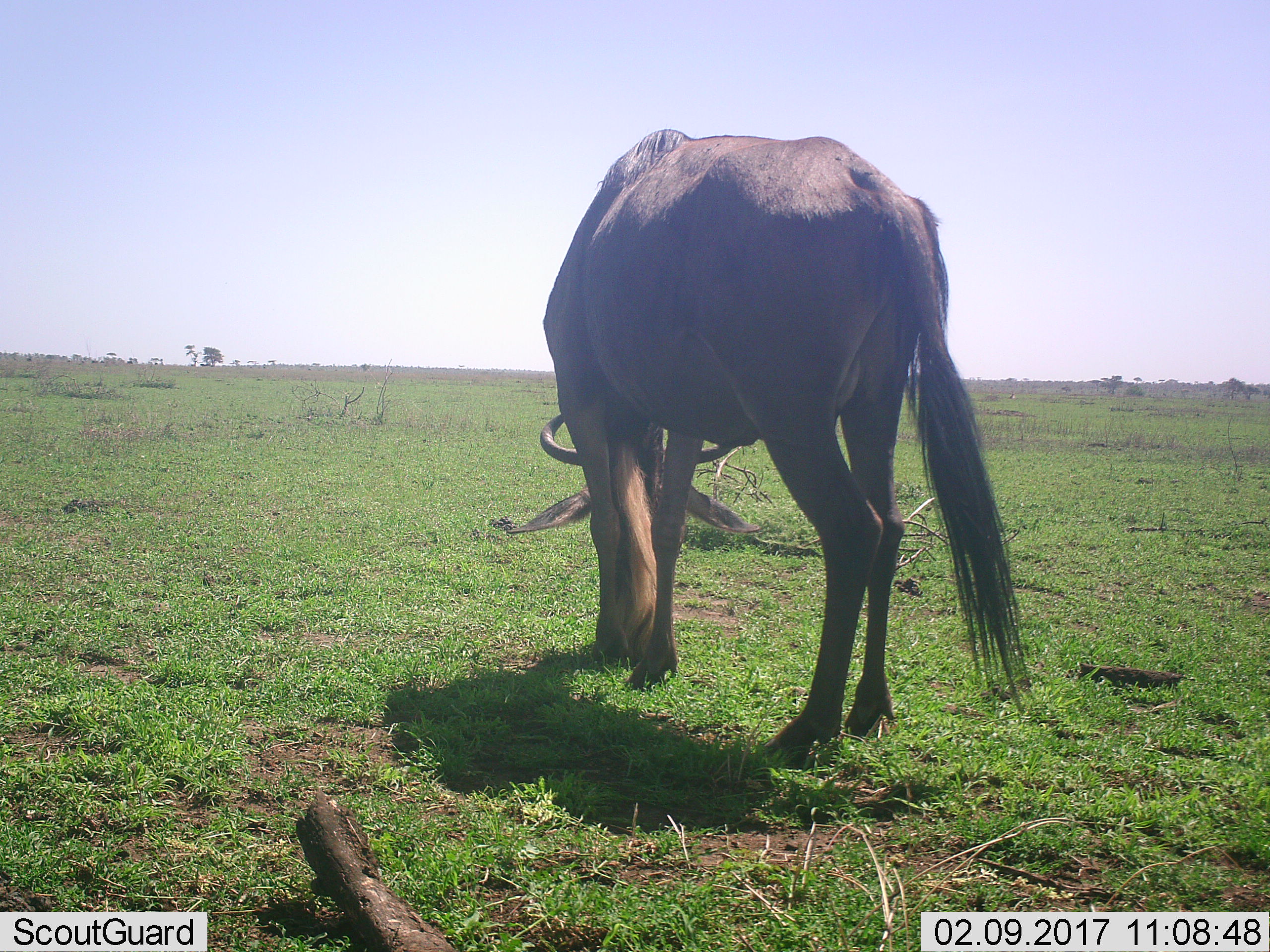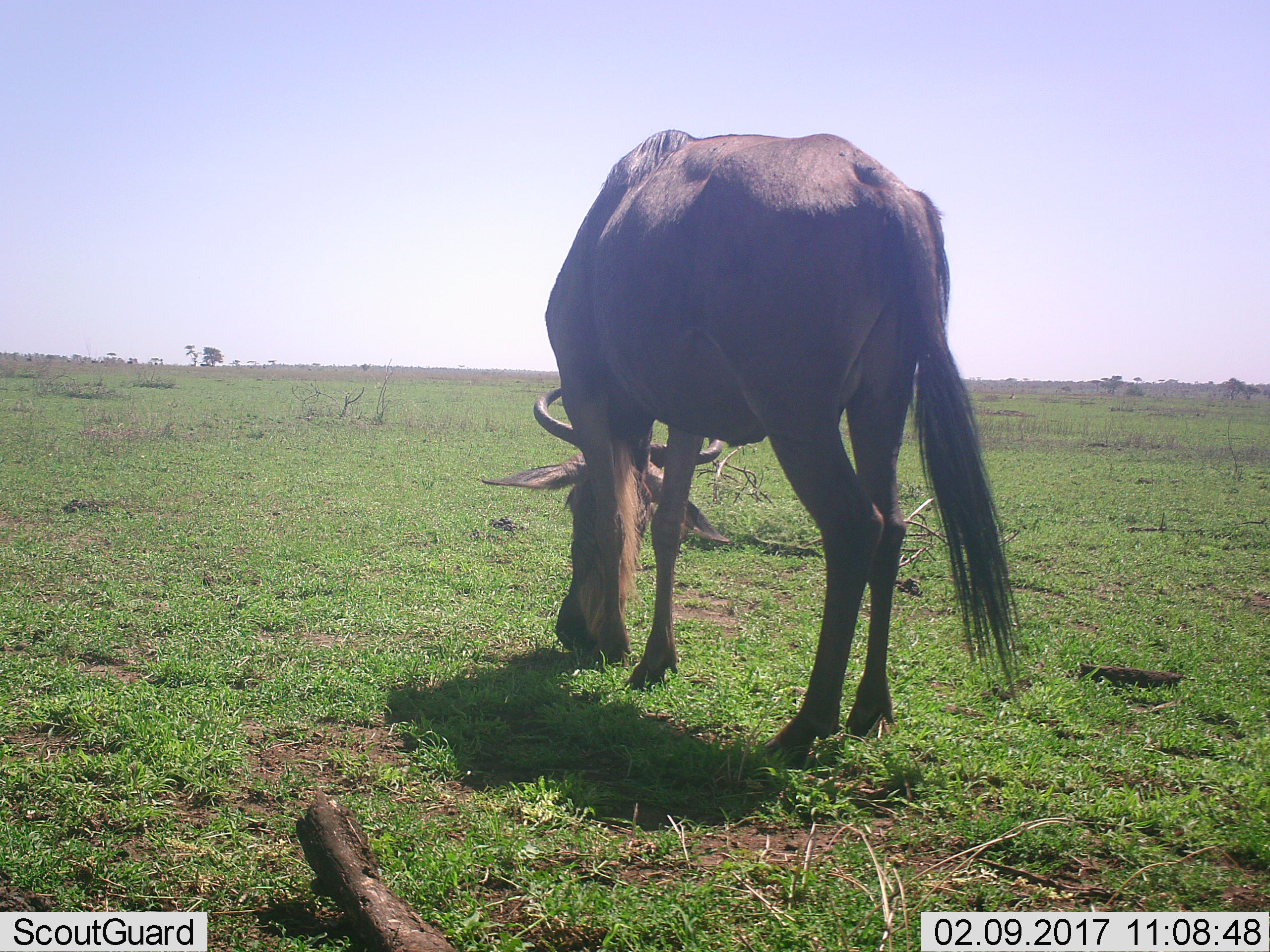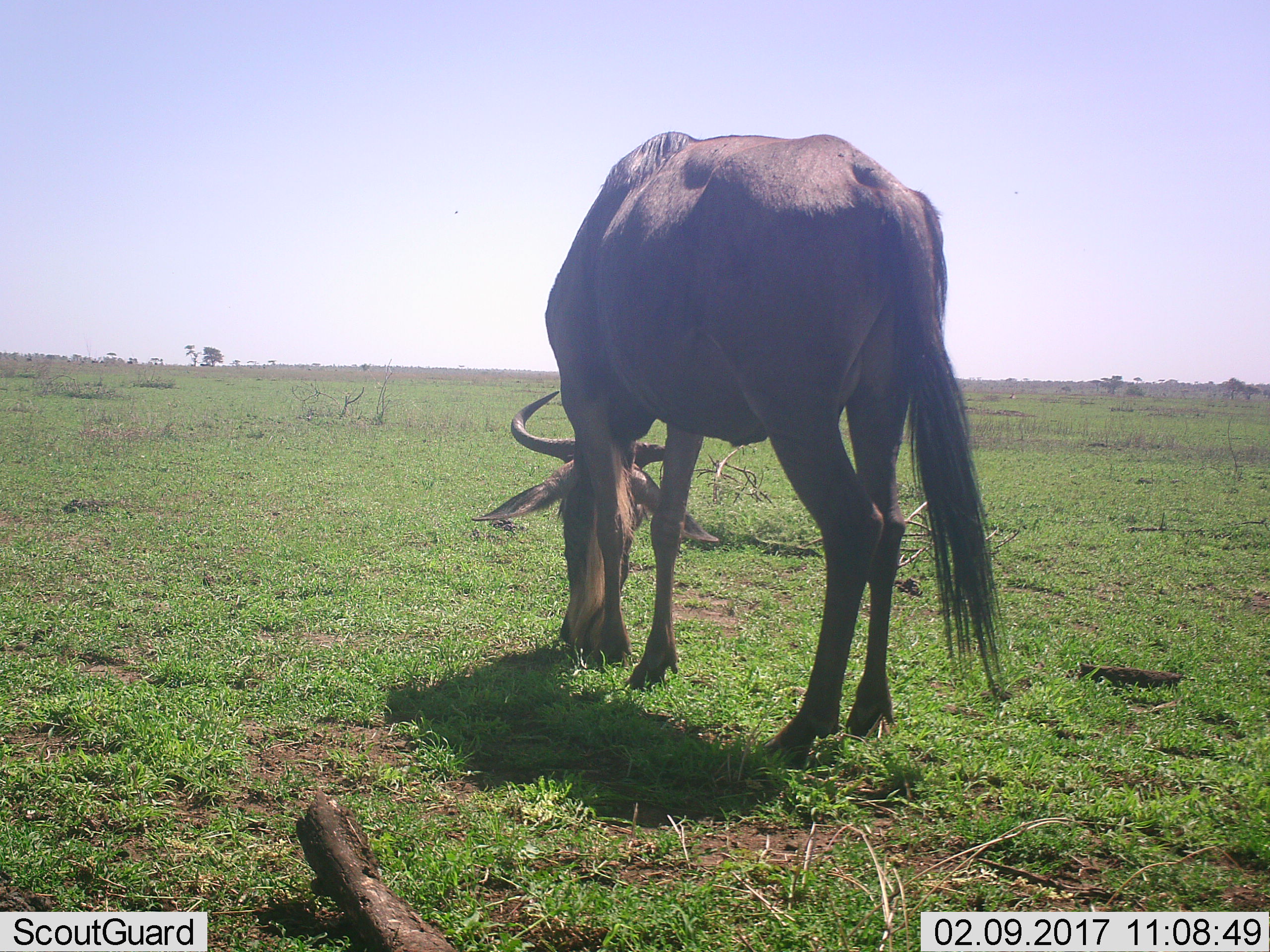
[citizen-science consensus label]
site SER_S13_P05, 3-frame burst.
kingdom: Animalia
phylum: Chordata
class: Mammalia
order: Artiodactyla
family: Bovidae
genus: Connochaetes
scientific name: Connochaetes taurinus taurinus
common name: blue wildebeest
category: wildebeestblue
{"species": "wildebeestblue (blue wildebeest) (Connochaetes taurinus taurinus)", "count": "1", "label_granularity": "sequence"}